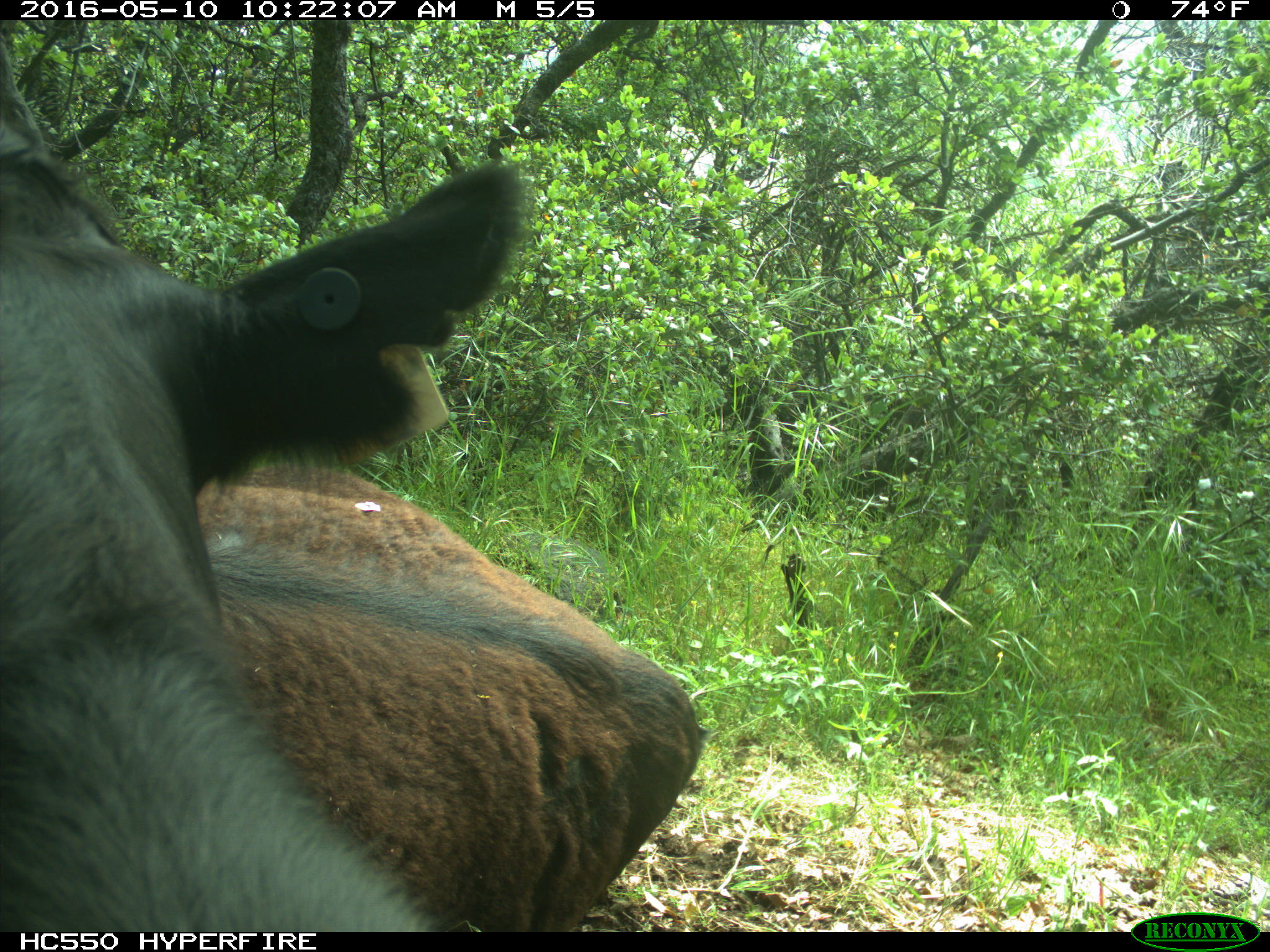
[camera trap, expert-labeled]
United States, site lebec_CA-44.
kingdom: Animalia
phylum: Chordata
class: Mammalia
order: Artiodactyla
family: Bovidae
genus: Bos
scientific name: Bos taurus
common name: domestic cow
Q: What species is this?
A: Bos taurus (domestic cow).